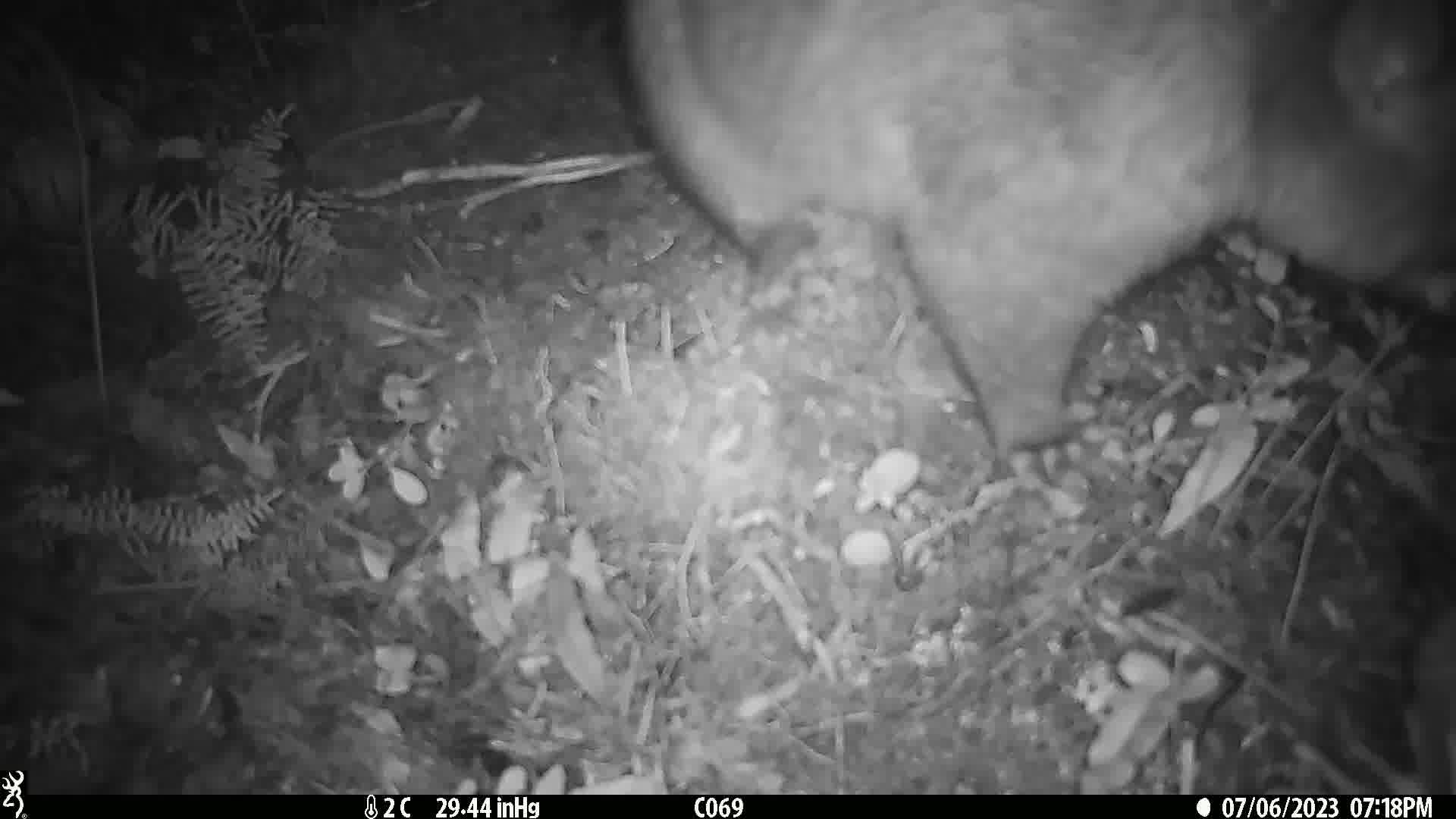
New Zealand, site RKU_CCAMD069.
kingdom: Animalia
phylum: Chordata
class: Mammalia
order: Diprotodontia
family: Phalangeridae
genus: Trichosurus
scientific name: Trichosurus vulpecula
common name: common brushtail possum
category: possum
Possum (common brushtail possum) (Trichosurus vulpecula).